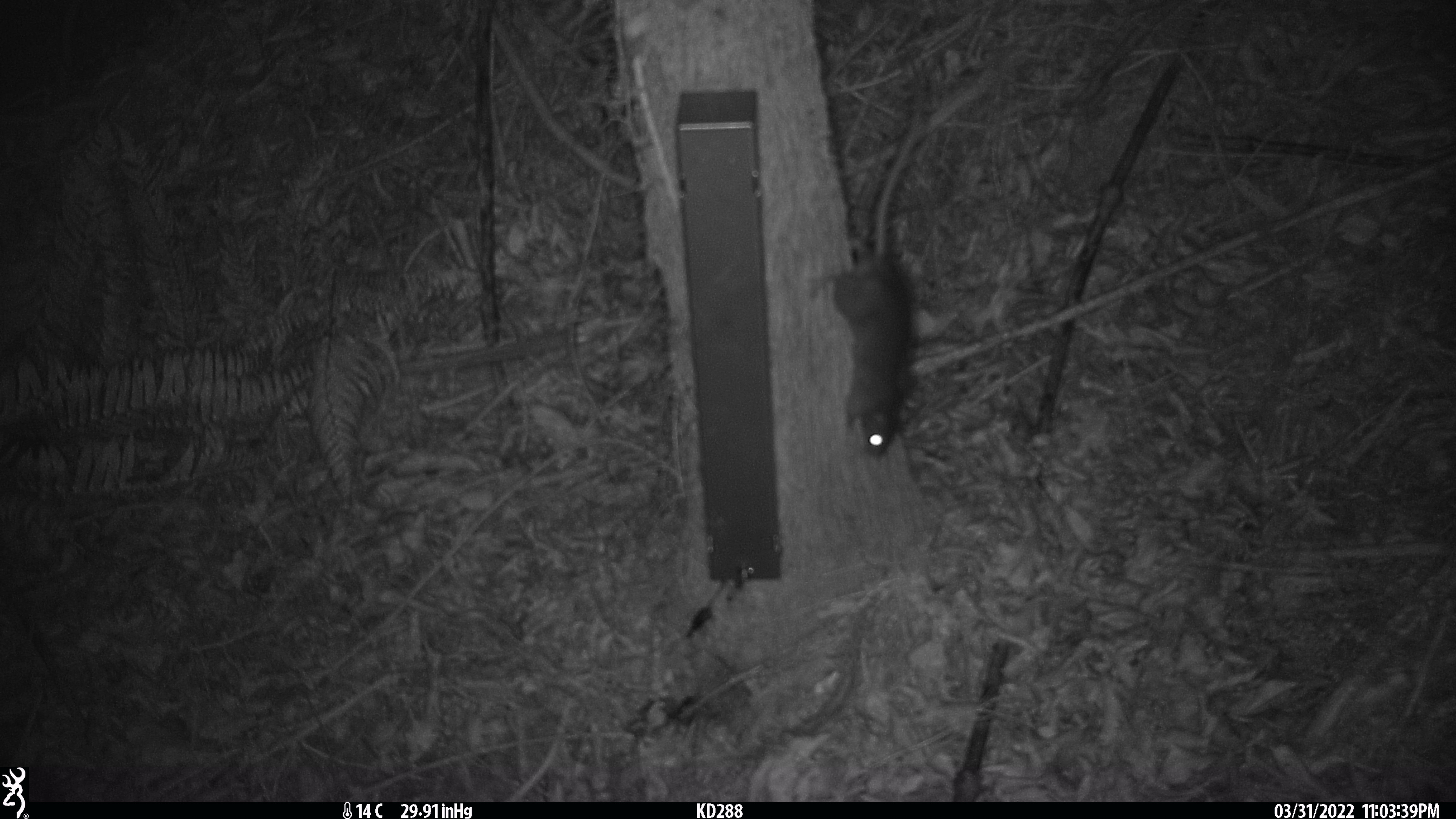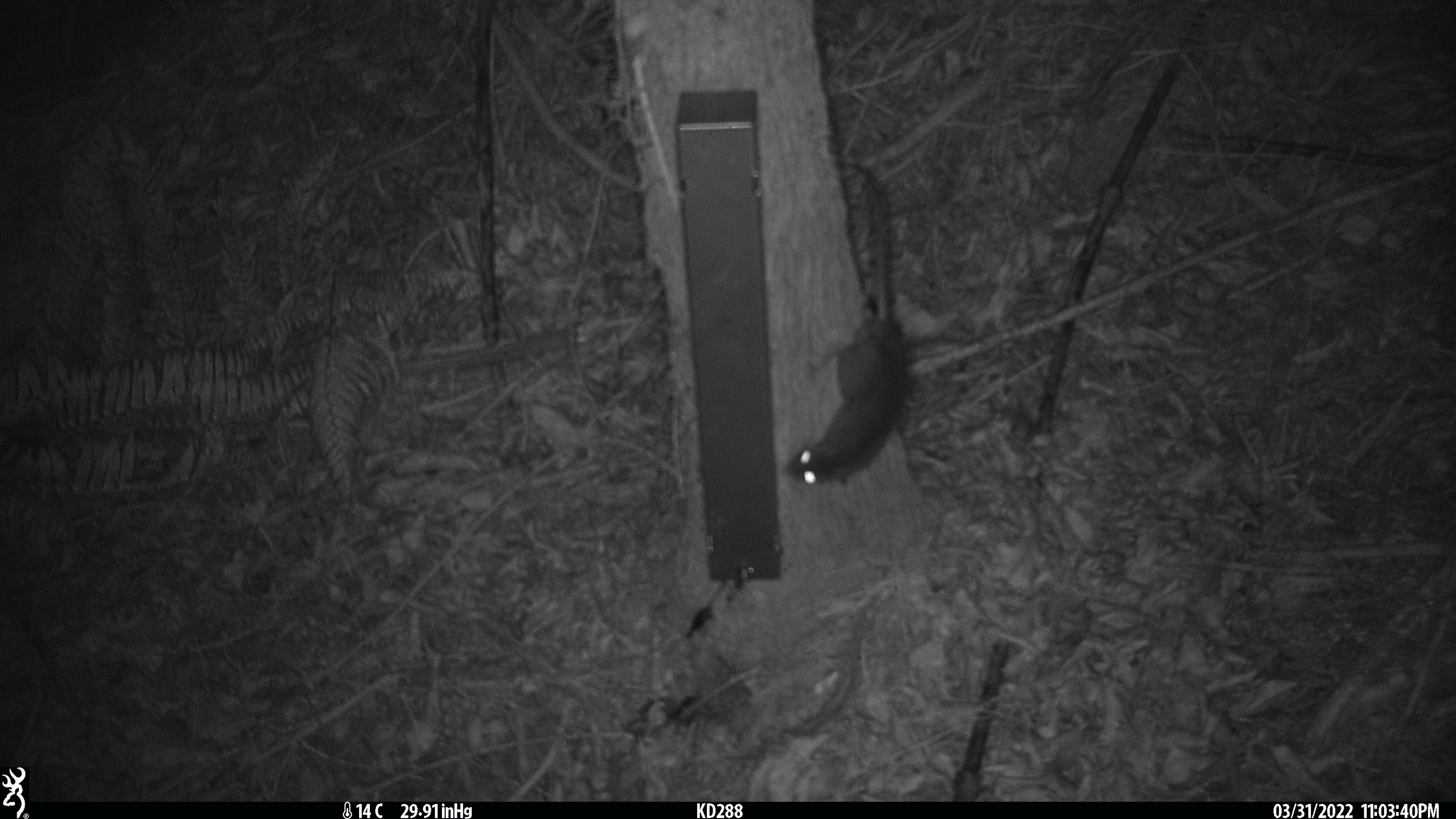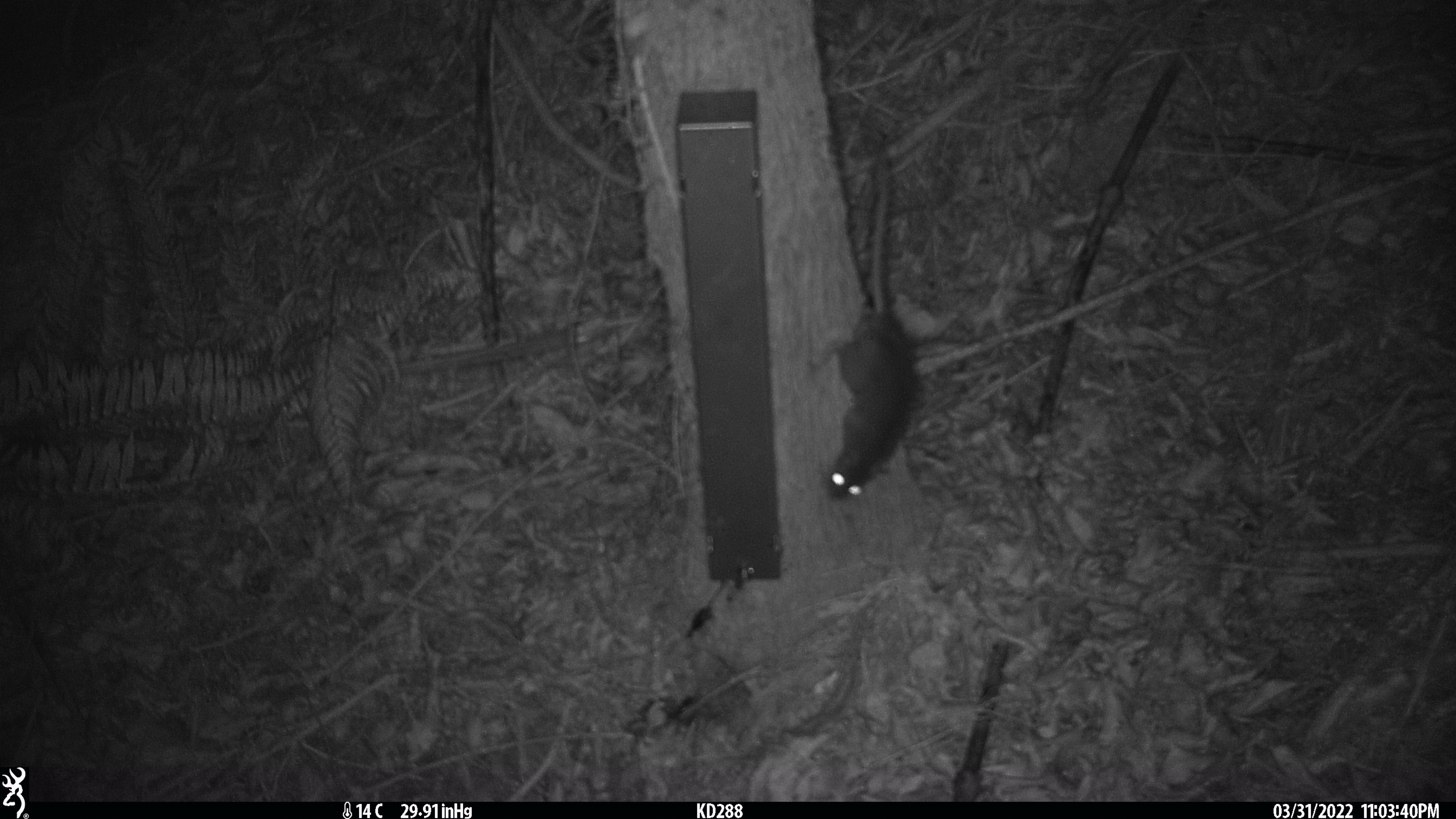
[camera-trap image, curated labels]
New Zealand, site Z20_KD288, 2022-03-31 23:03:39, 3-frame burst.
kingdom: Animalia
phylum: Chordata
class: Mammalia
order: Rodentia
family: Muridae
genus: Rattus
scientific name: Rattus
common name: rat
Rat (Rattus).